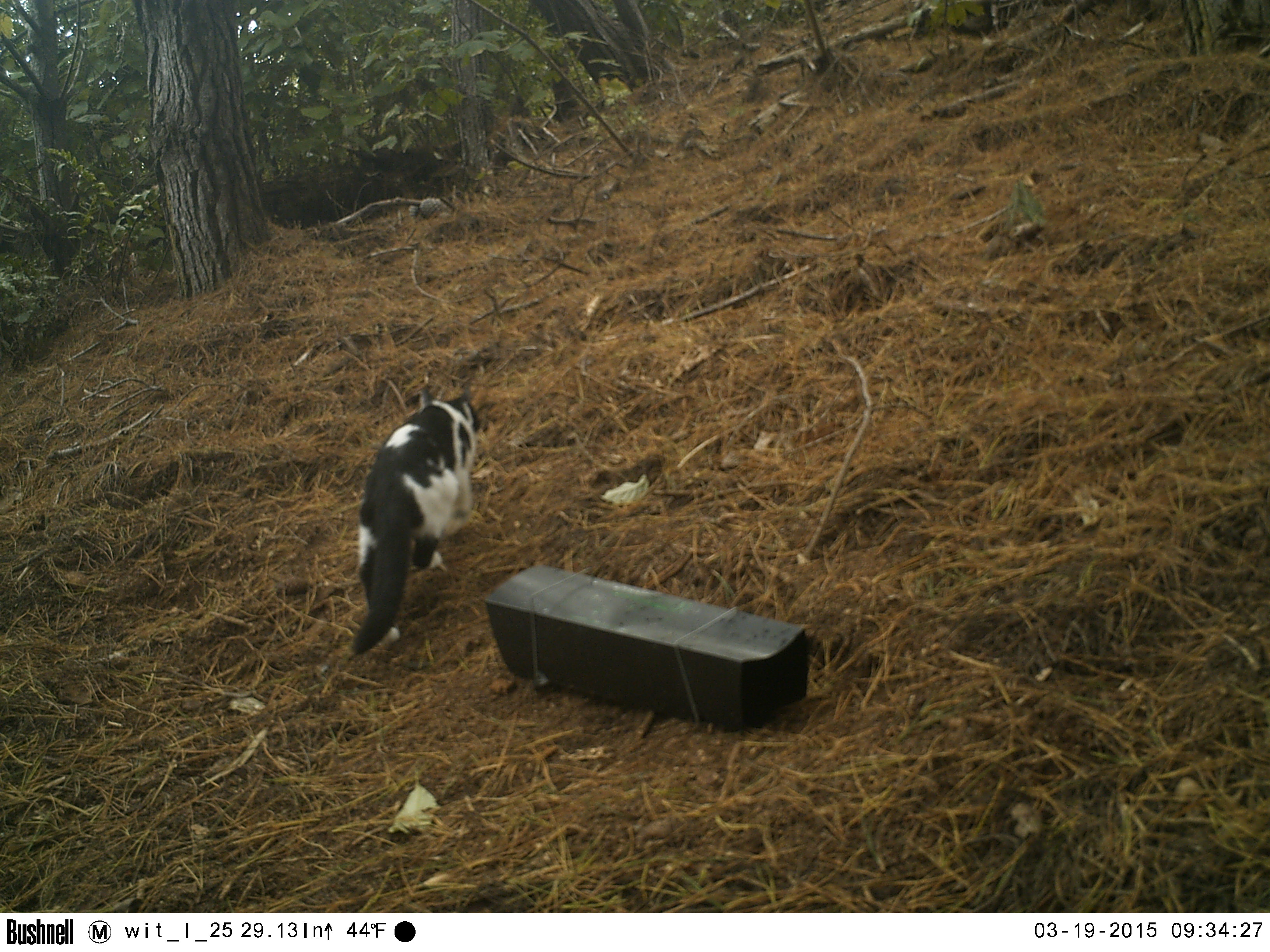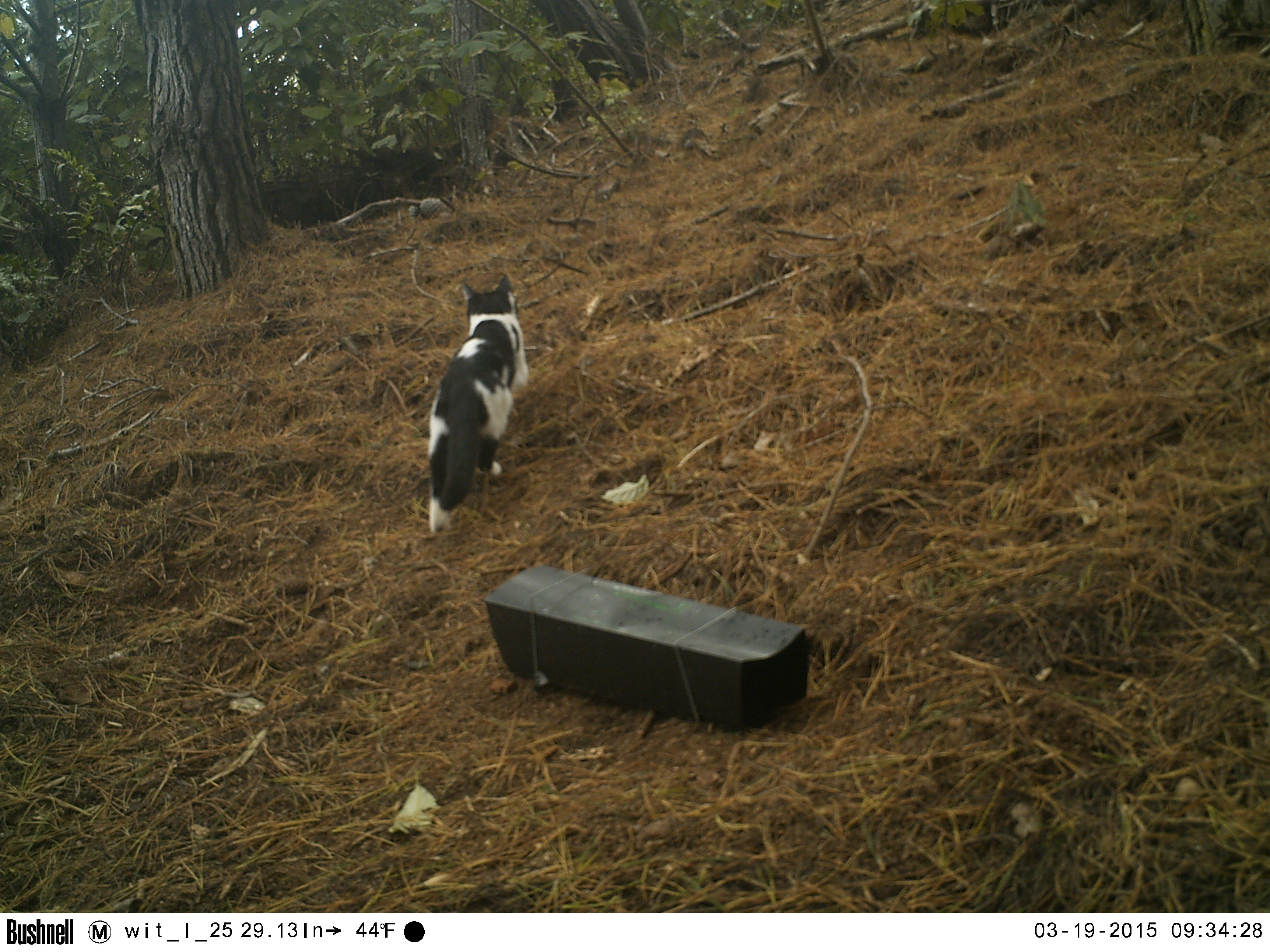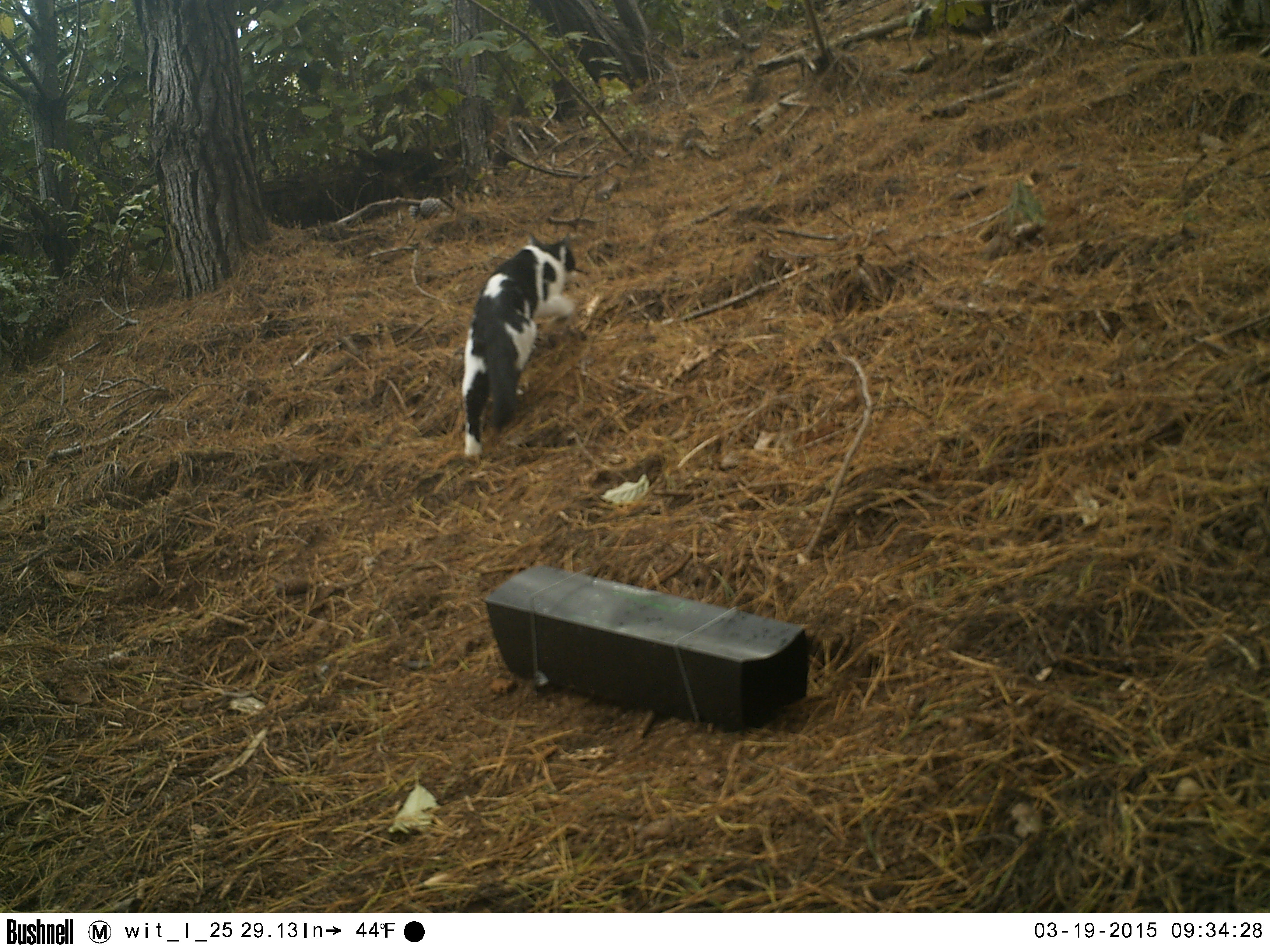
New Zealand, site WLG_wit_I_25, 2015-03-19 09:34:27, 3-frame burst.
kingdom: Animalia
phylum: Chordata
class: Mammalia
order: Carnivora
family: Felidae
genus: Felis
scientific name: Felis catus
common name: domestic cat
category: cat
Cat (domestic cat) (Felis catus).